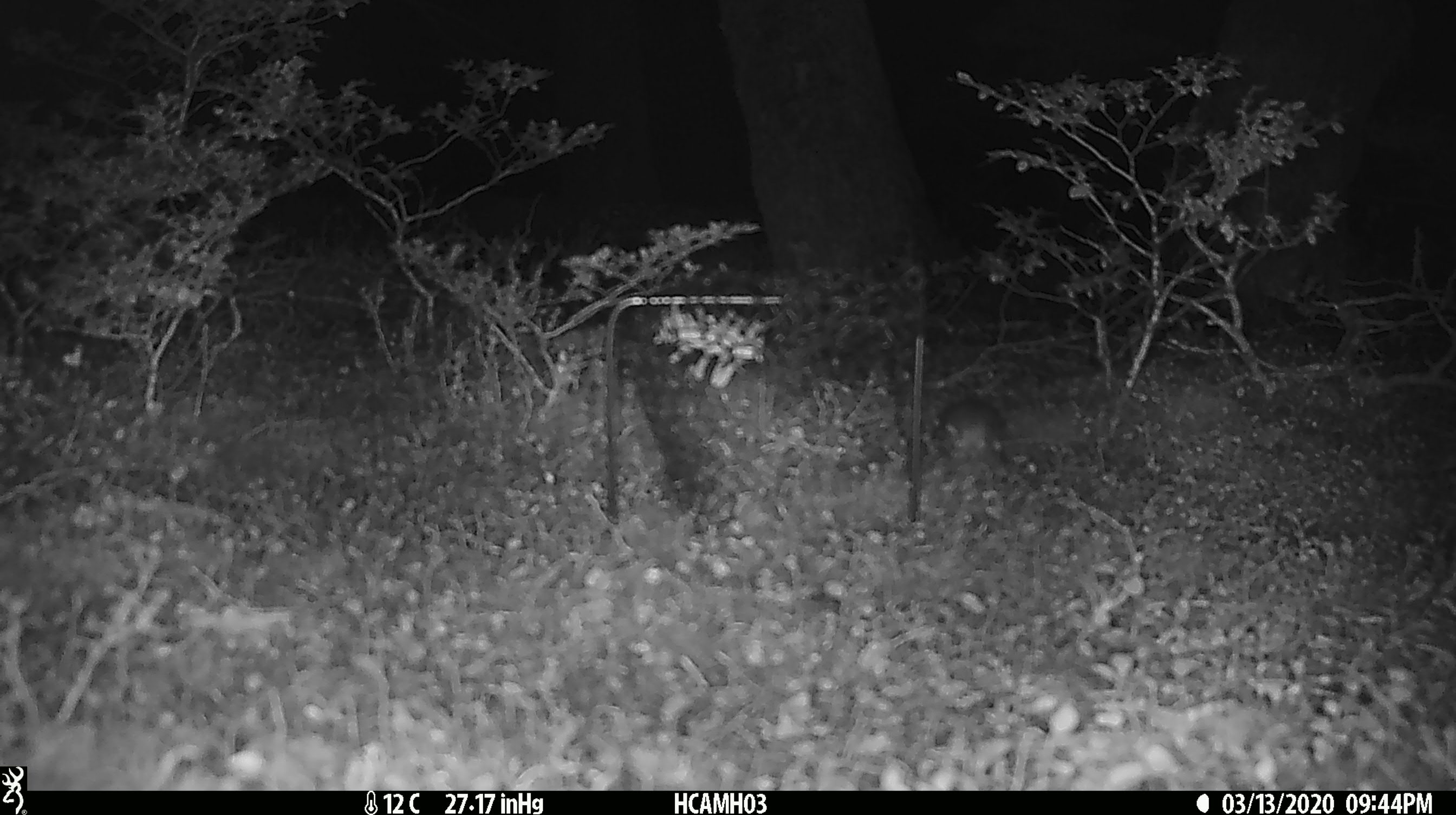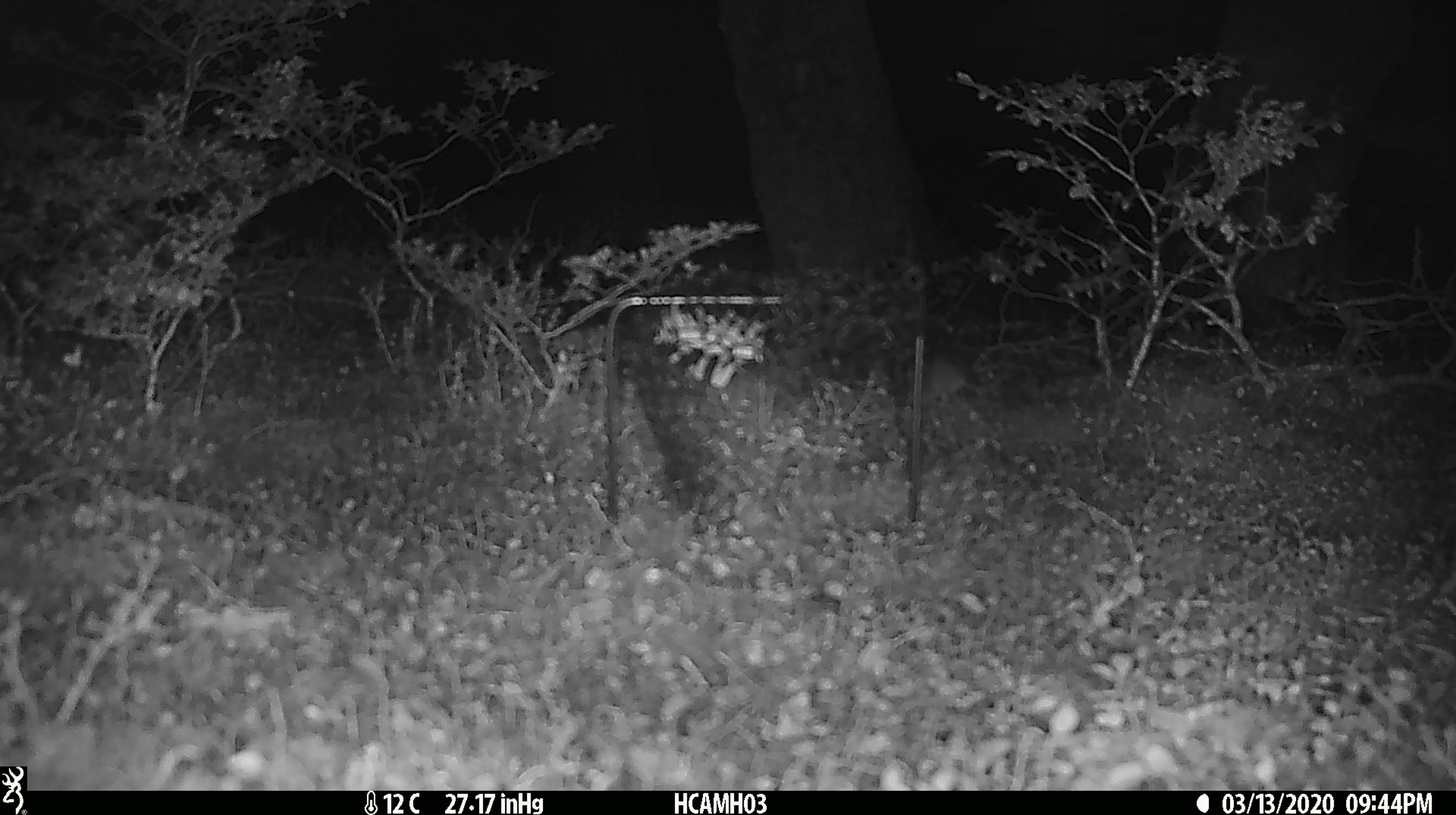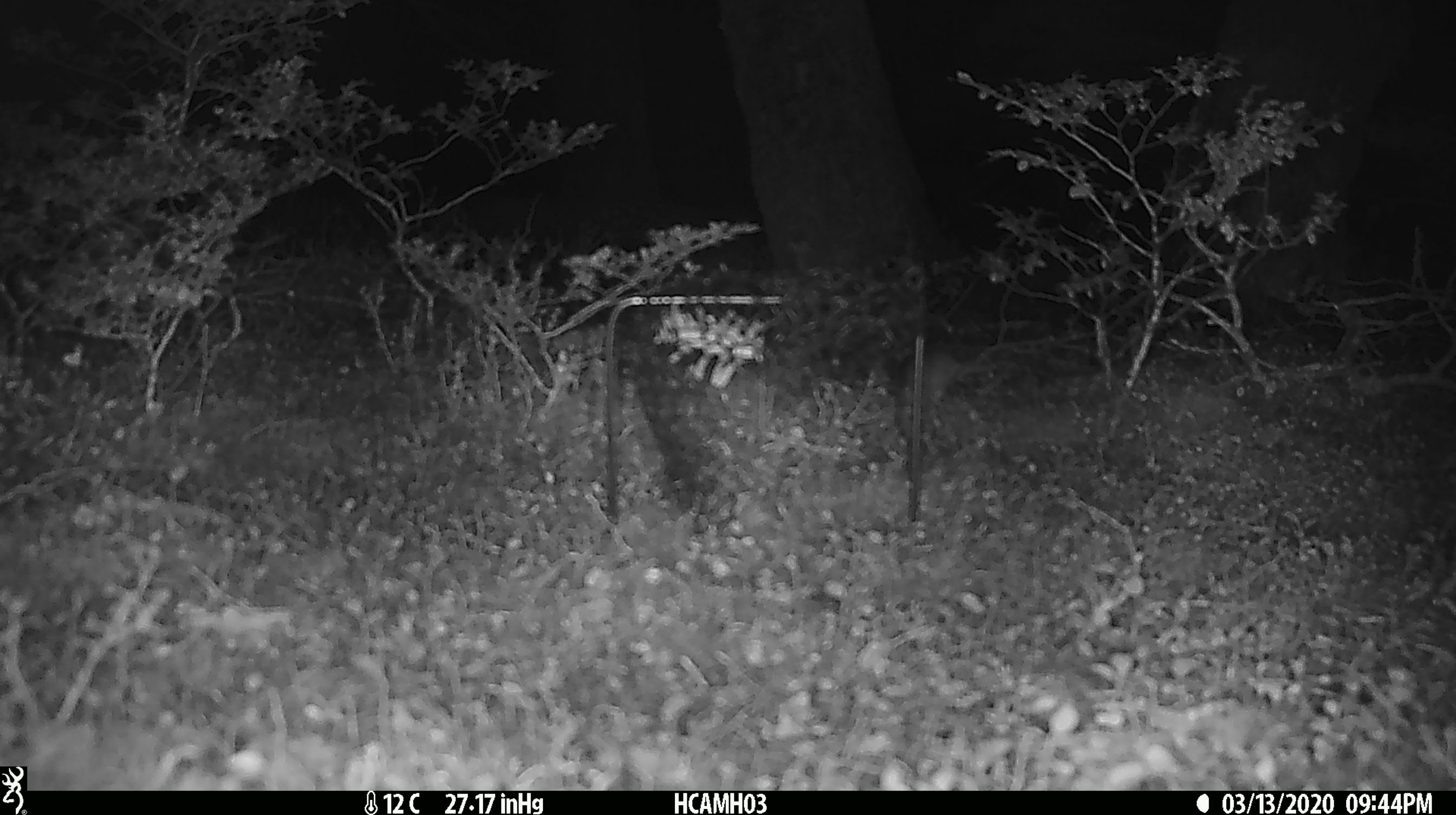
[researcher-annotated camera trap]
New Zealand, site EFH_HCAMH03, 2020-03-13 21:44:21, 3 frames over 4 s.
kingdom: Animalia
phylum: Chordata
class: Mammalia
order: Rodentia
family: Muridae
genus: Mus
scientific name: Mus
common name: mouse